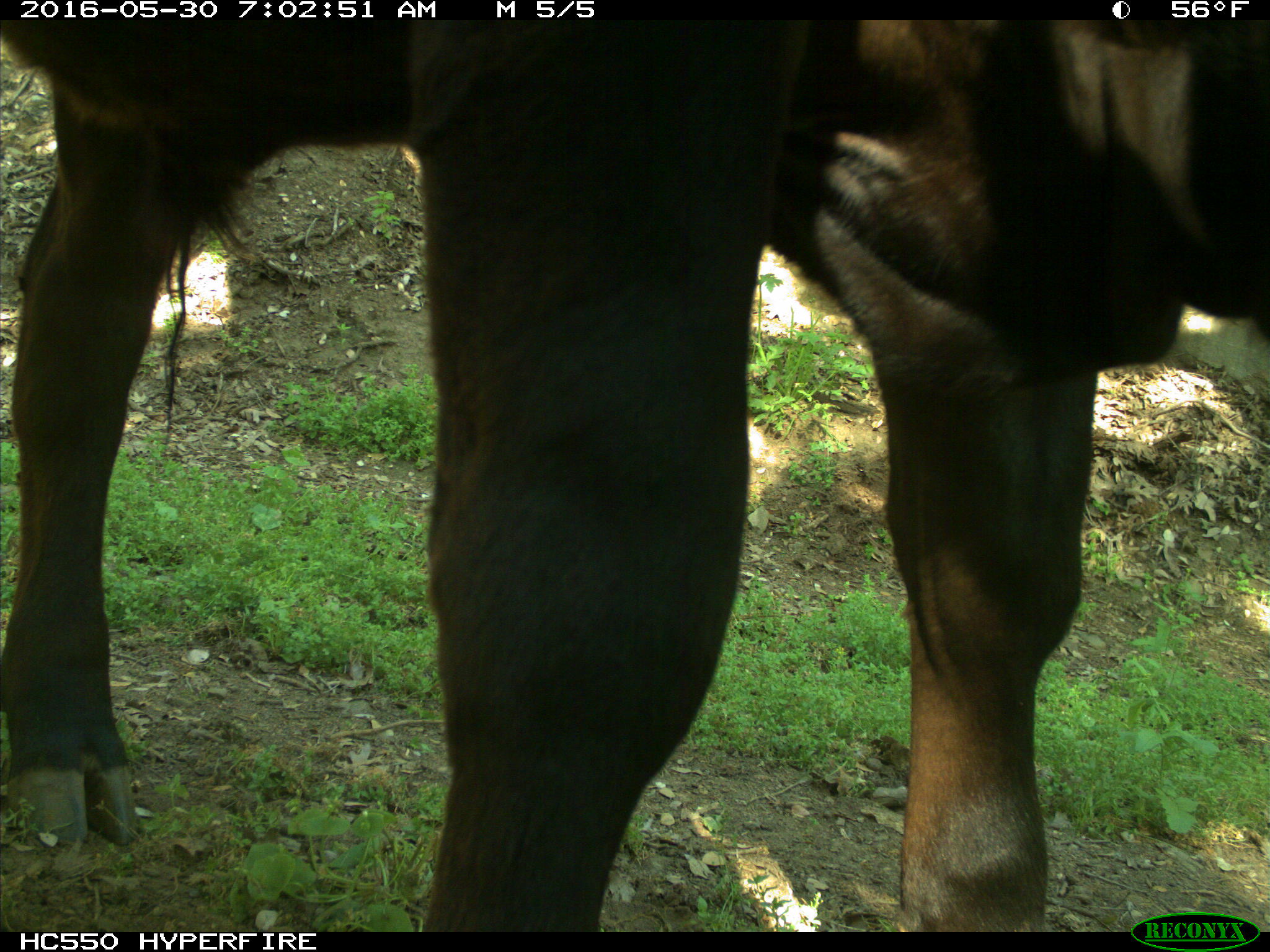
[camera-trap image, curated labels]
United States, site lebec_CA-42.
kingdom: Animalia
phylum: Chordata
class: Mammalia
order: Artiodactyla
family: Bovidae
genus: Bos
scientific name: Bos taurus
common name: domestic cow